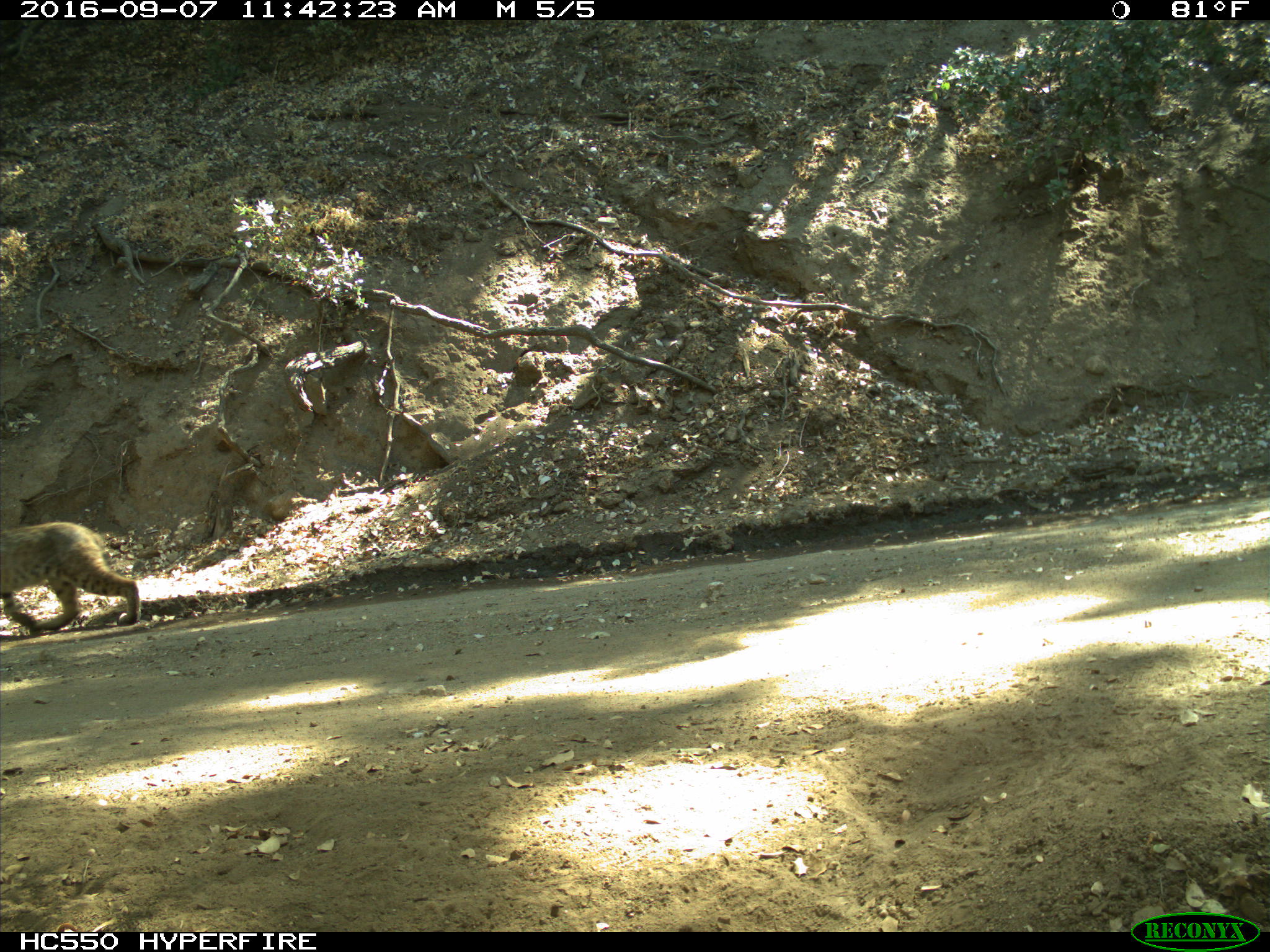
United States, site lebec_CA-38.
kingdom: Animalia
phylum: Chordata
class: Mammalia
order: Carnivora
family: Felidae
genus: Lynx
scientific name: Lynx rufus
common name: bobcat